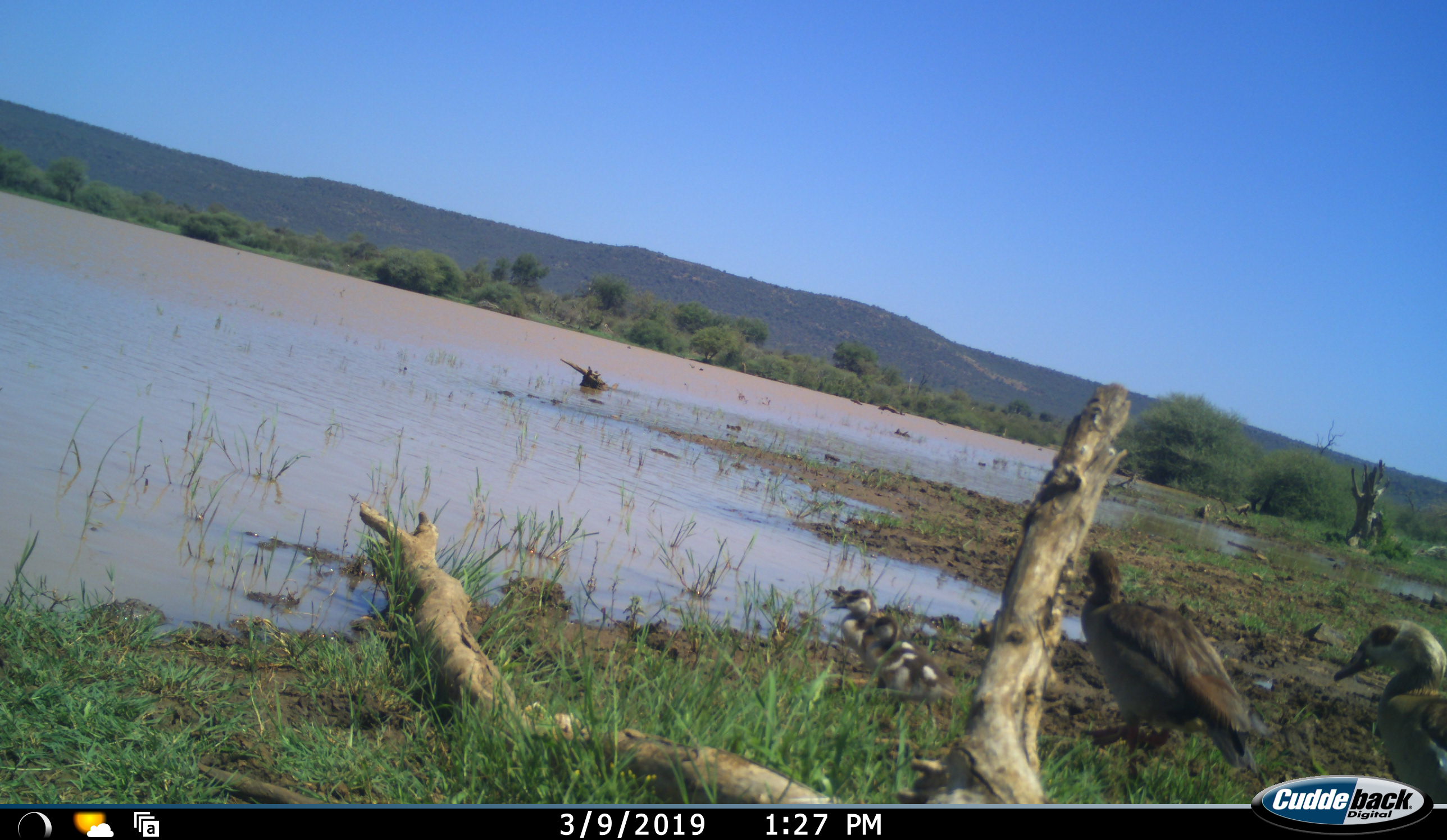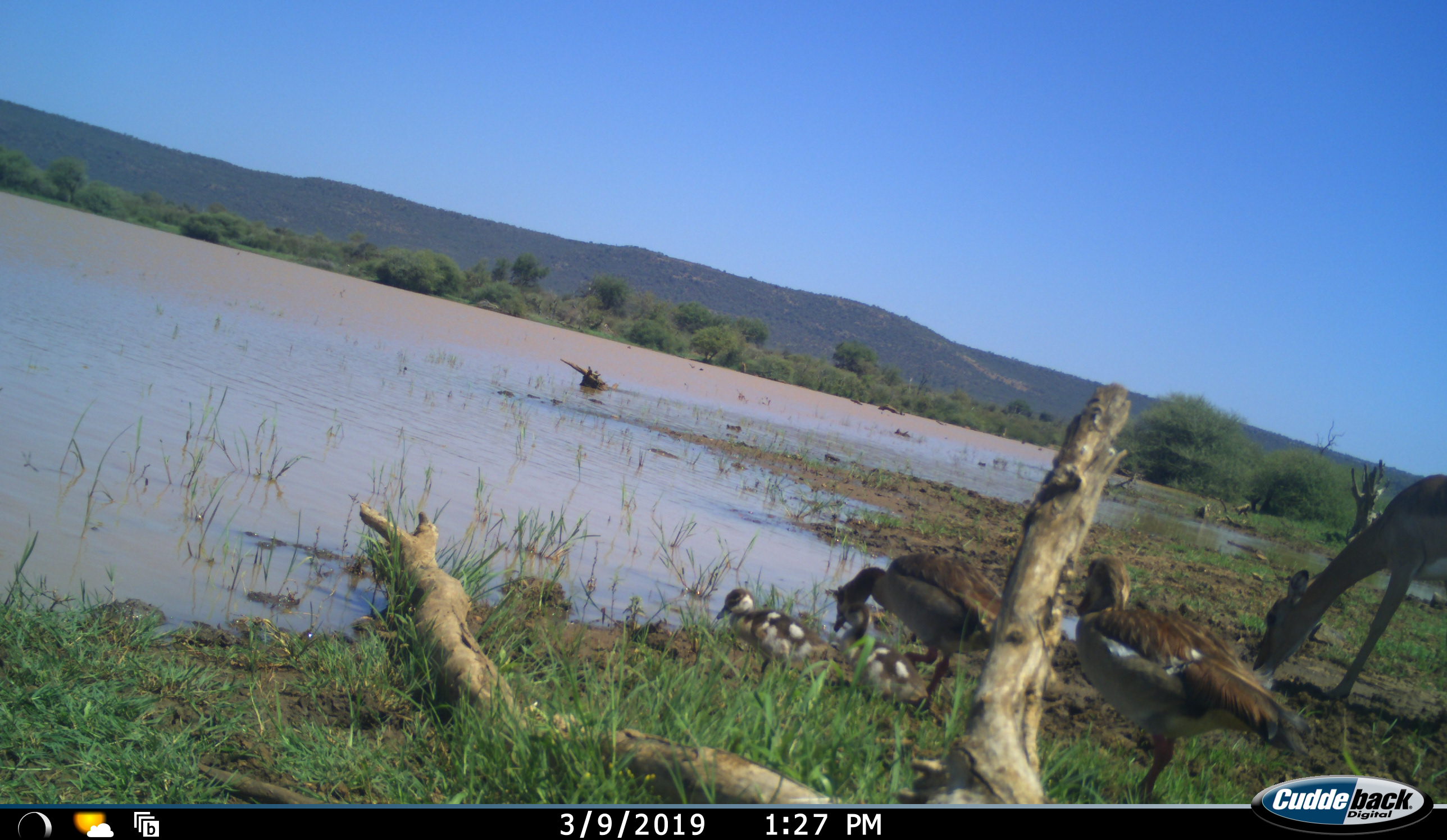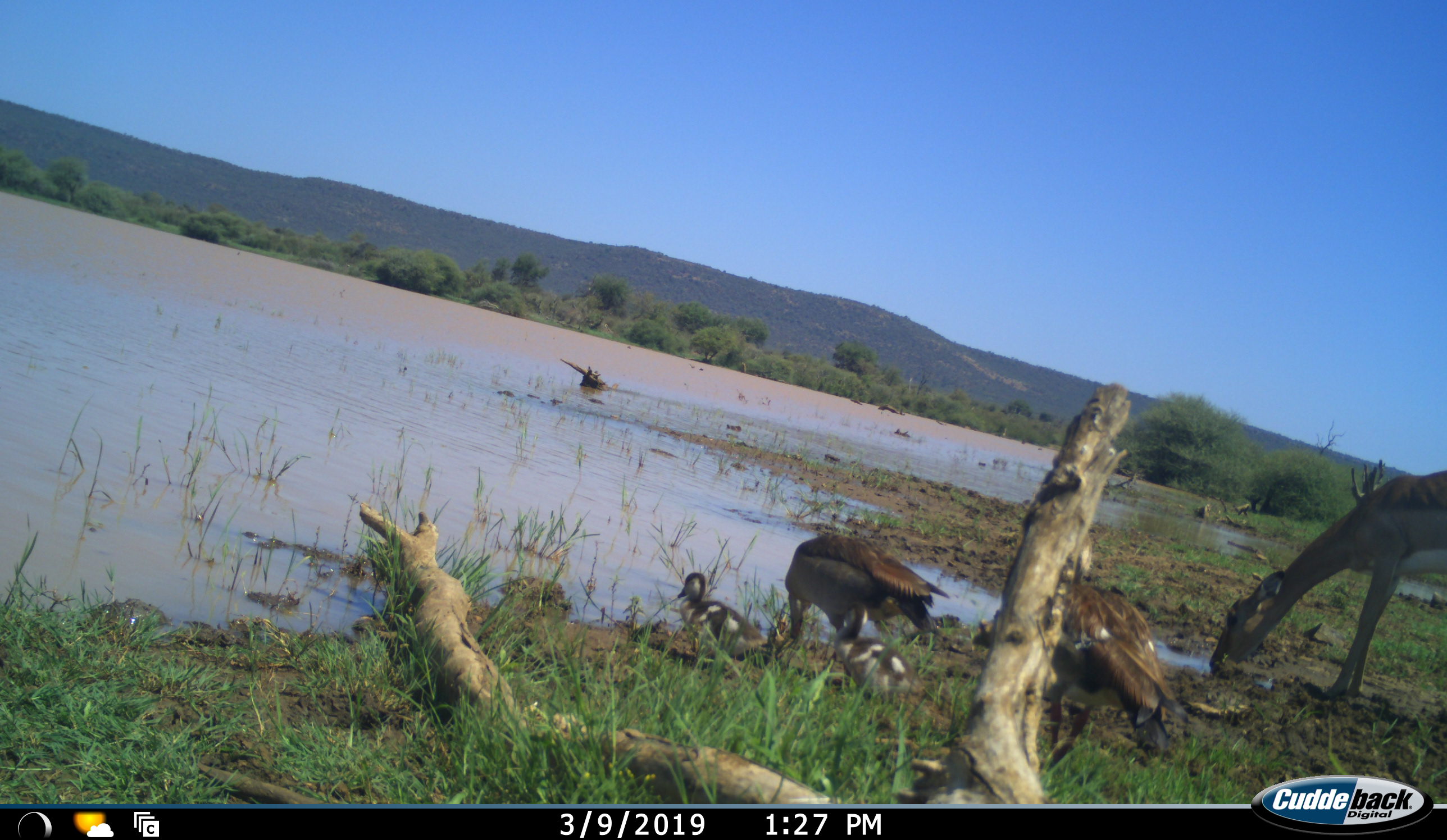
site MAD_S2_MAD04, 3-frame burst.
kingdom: Animalia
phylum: Chordata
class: Aves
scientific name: Aves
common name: bird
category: birdother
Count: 4.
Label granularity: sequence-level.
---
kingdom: Animalia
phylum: Chordata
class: Mammalia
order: Artiodactyla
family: Bovidae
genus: Aepyceros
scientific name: Aepyceros melampus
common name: impala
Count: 1.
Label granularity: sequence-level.